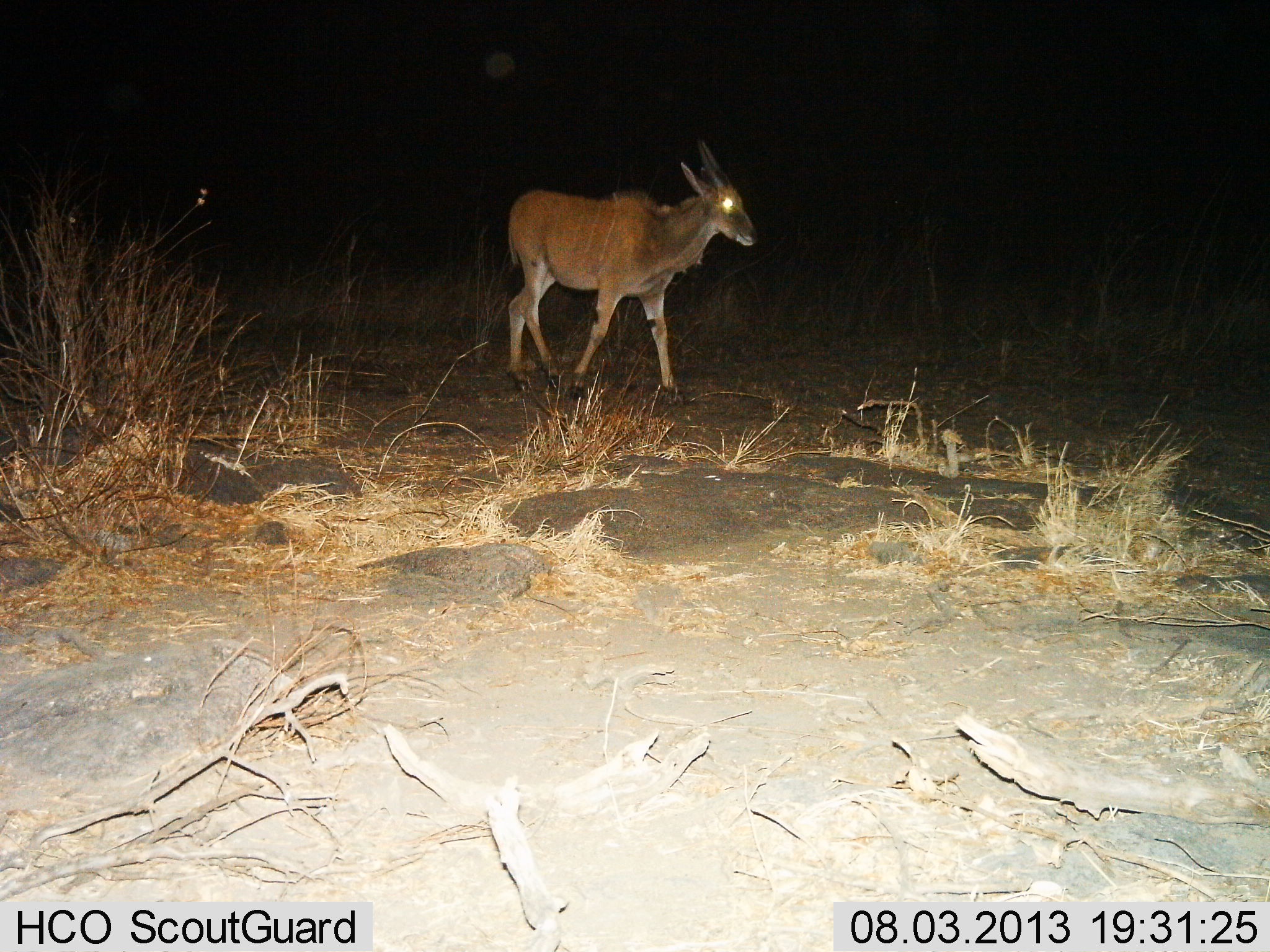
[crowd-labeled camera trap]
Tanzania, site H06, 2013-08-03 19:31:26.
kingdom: Animalia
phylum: Chordata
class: Mammalia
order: Artiodactyla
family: Bovidae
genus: Tragelaphus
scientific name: Tragelaphus oryx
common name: eland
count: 1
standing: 12%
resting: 0%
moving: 88%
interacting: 0%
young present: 0%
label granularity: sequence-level